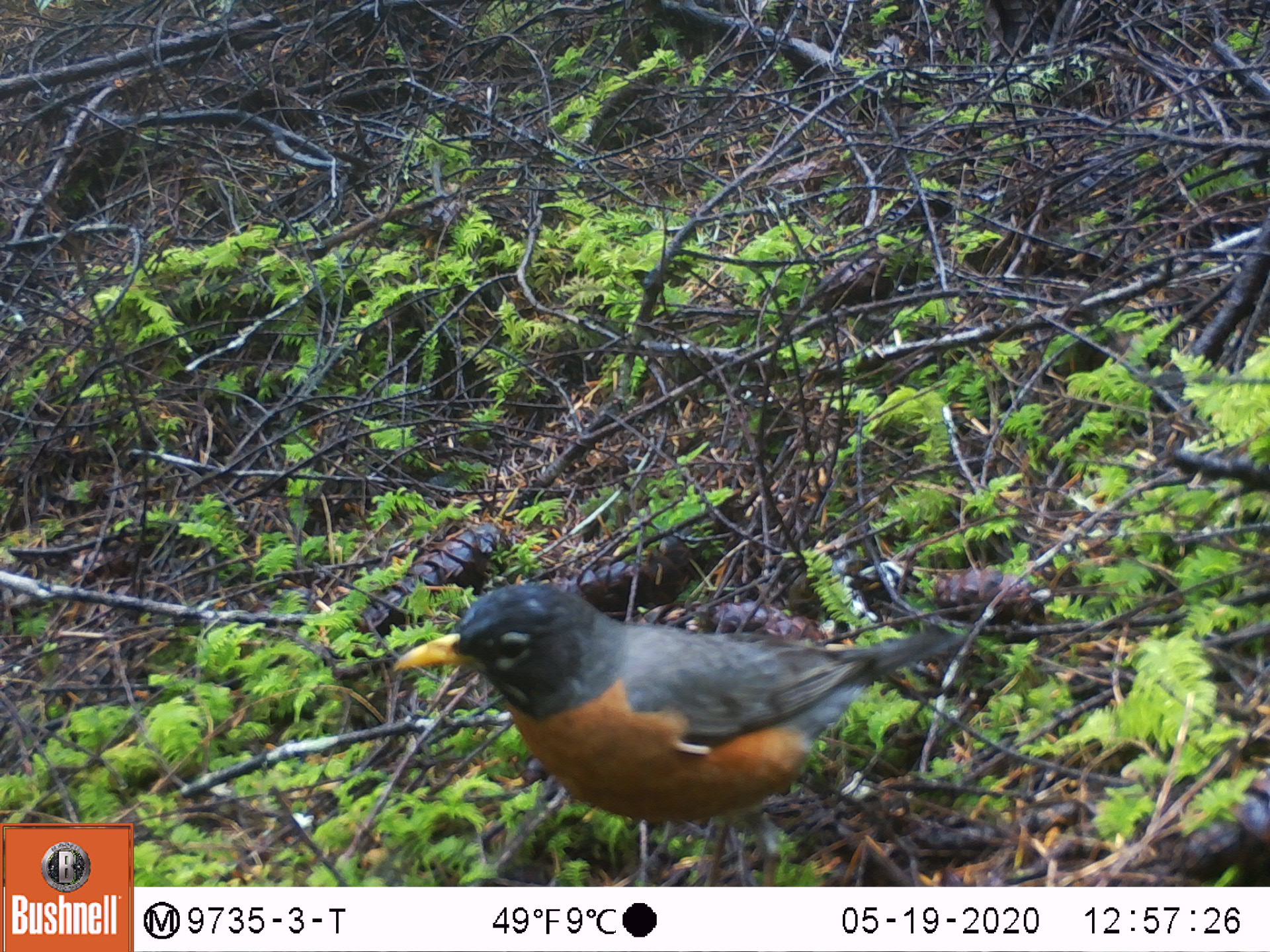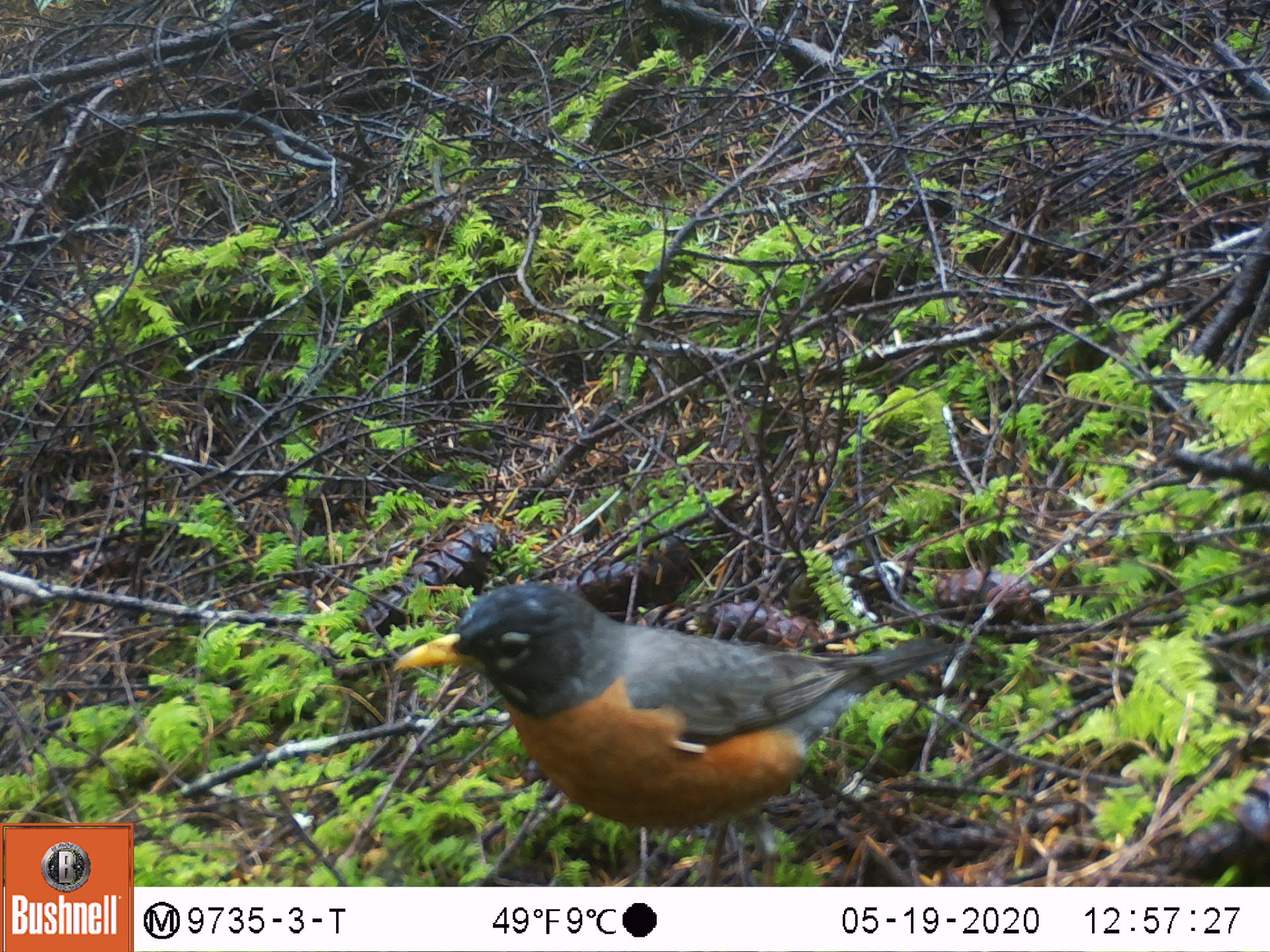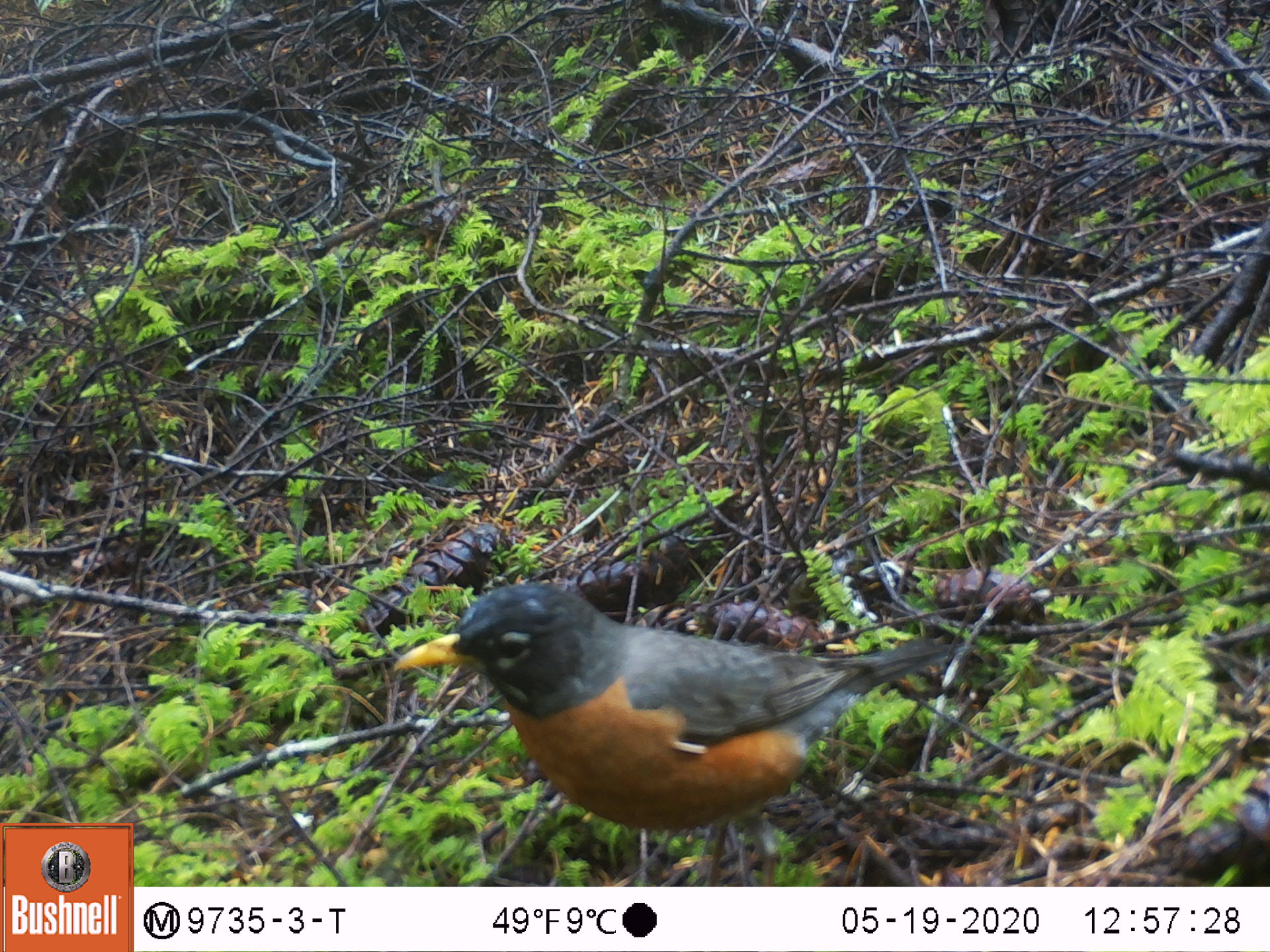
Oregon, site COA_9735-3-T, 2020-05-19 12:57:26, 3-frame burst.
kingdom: Animalia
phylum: Chordata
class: Aves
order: Passeriformes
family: Turdidae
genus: Turdus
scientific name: Turdus migratorius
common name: american robin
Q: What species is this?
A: American robin (Turdus migratorius).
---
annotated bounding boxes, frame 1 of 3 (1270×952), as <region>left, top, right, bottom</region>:
american robin: <region>382, 564, 992, 865</region>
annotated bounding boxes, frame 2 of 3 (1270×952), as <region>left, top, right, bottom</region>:
american robin: <region>380, 555, 978, 873</region>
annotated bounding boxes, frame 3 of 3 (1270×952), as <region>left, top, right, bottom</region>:
american robin: <region>380, 551, 987, 878</region>